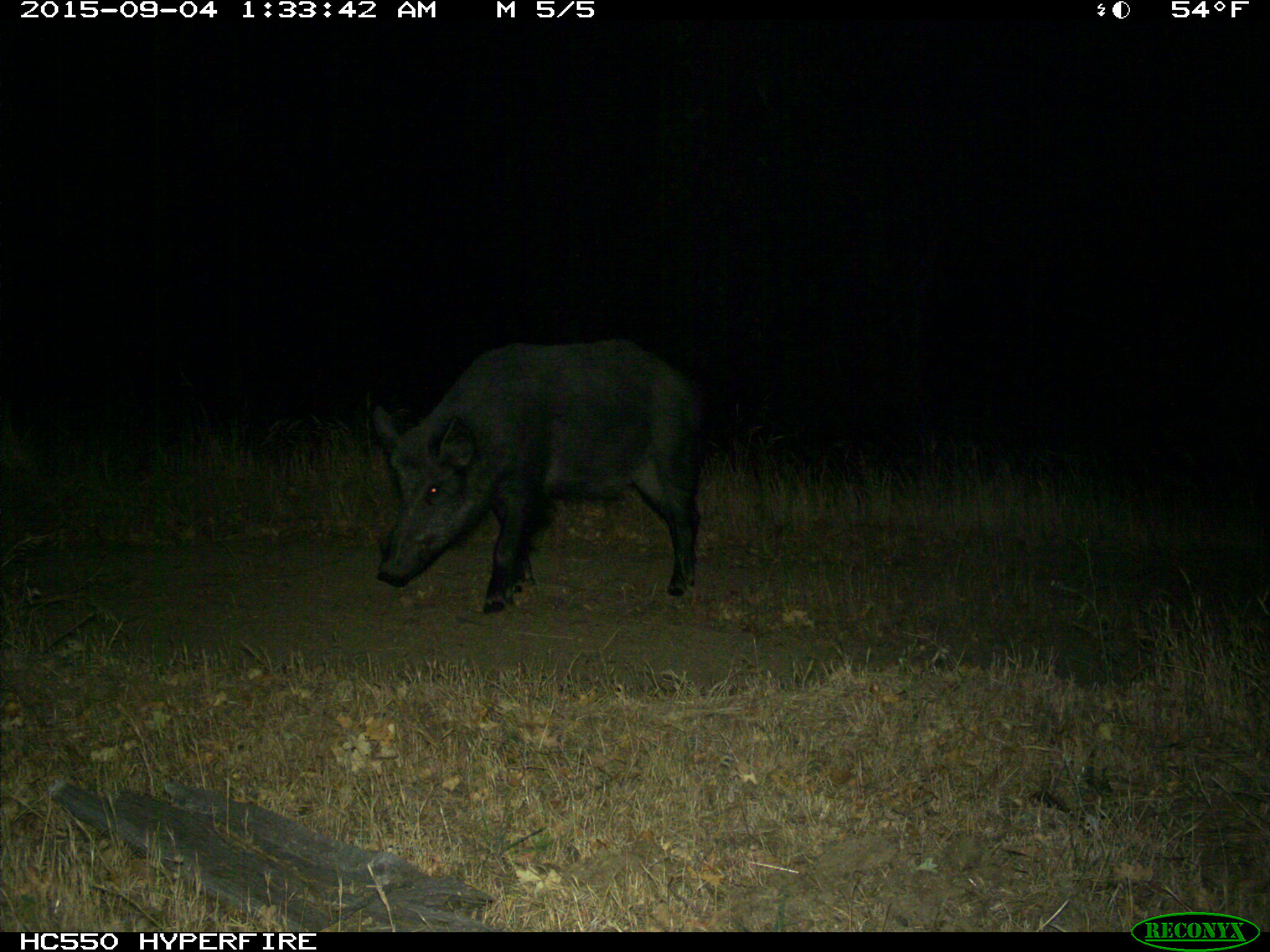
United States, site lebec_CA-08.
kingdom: Animalia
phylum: Chordata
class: Mammalia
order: Artiodactyla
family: Suidae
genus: Sus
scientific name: Sus scrofa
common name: wild boar